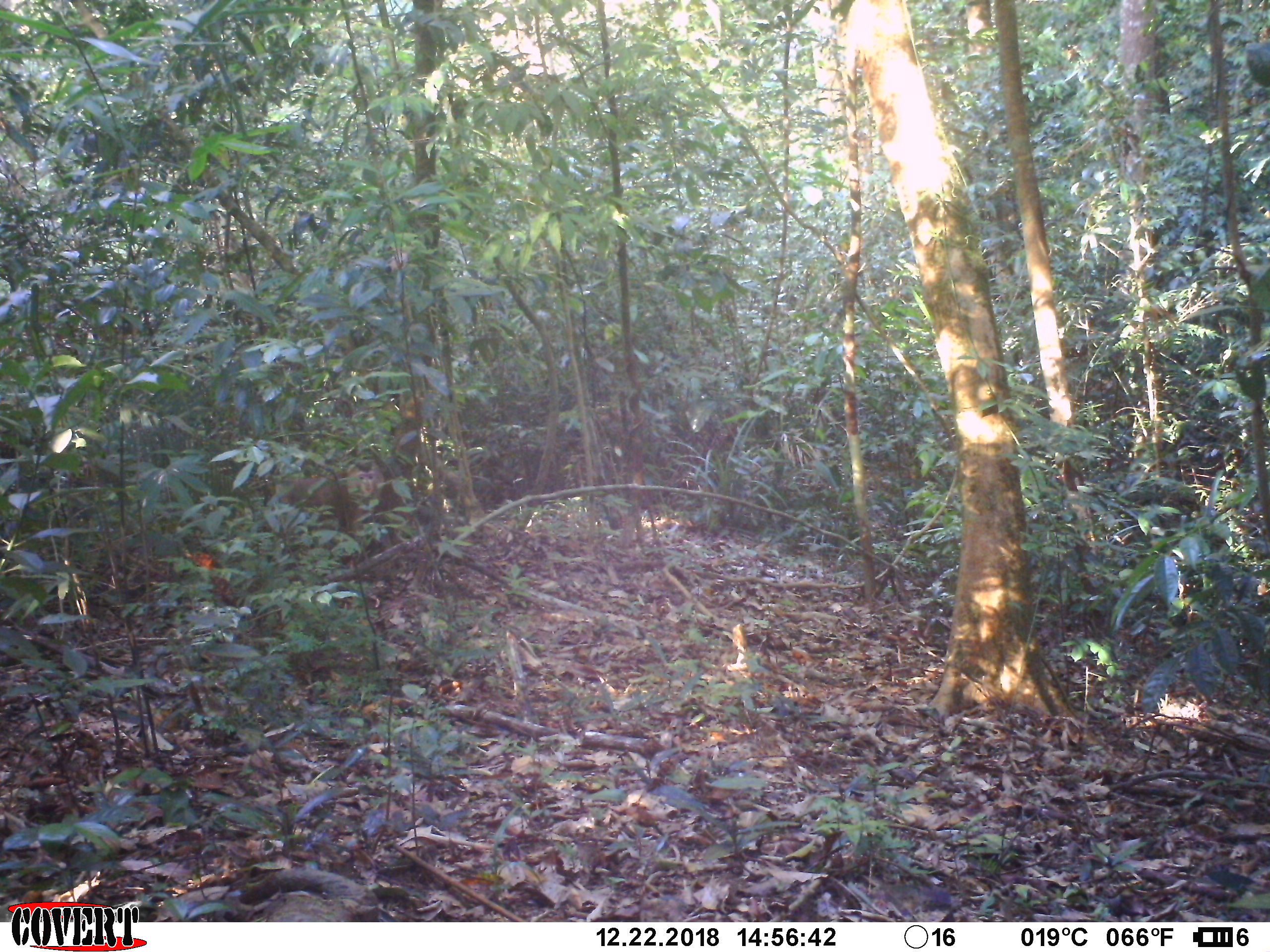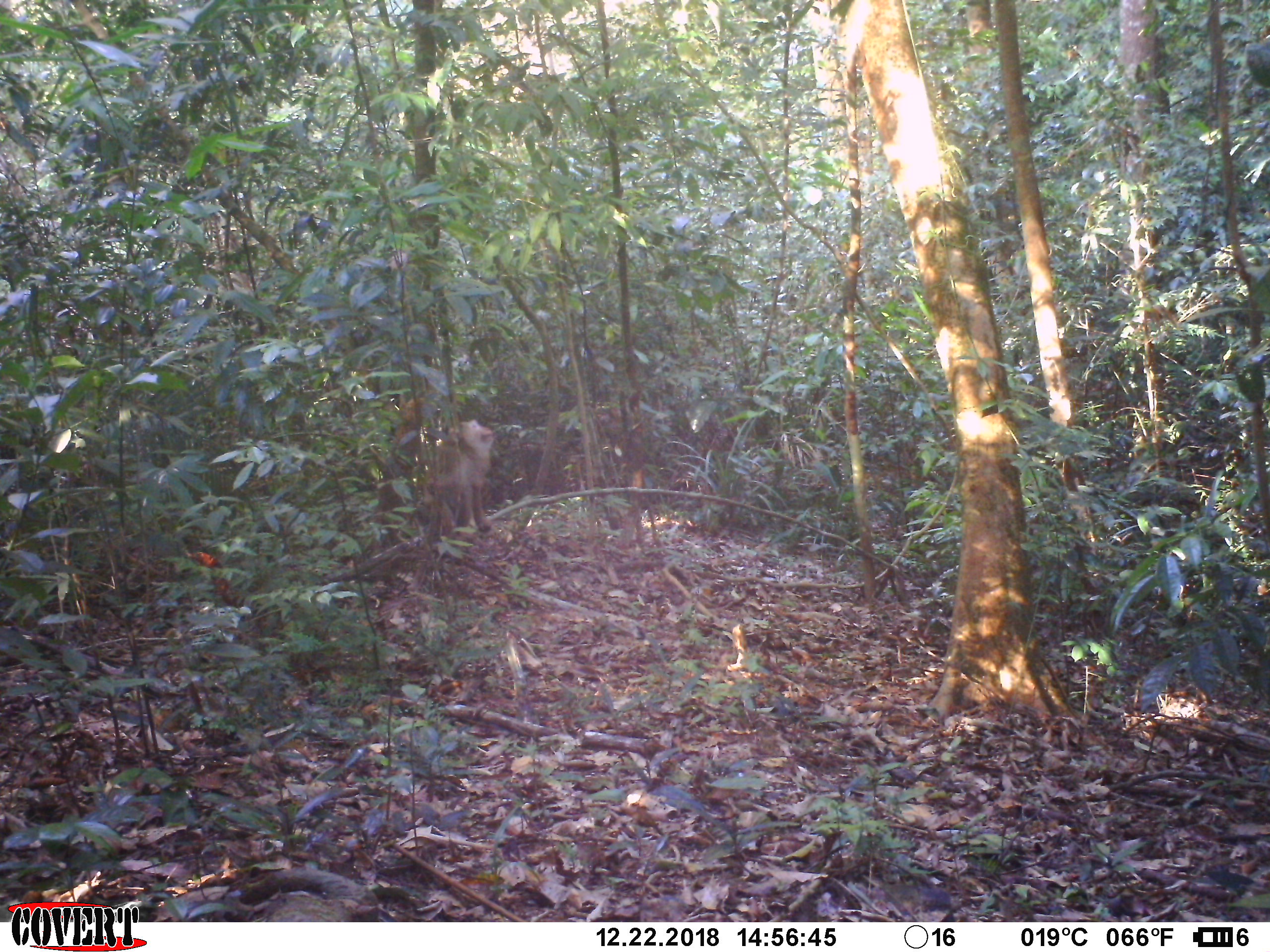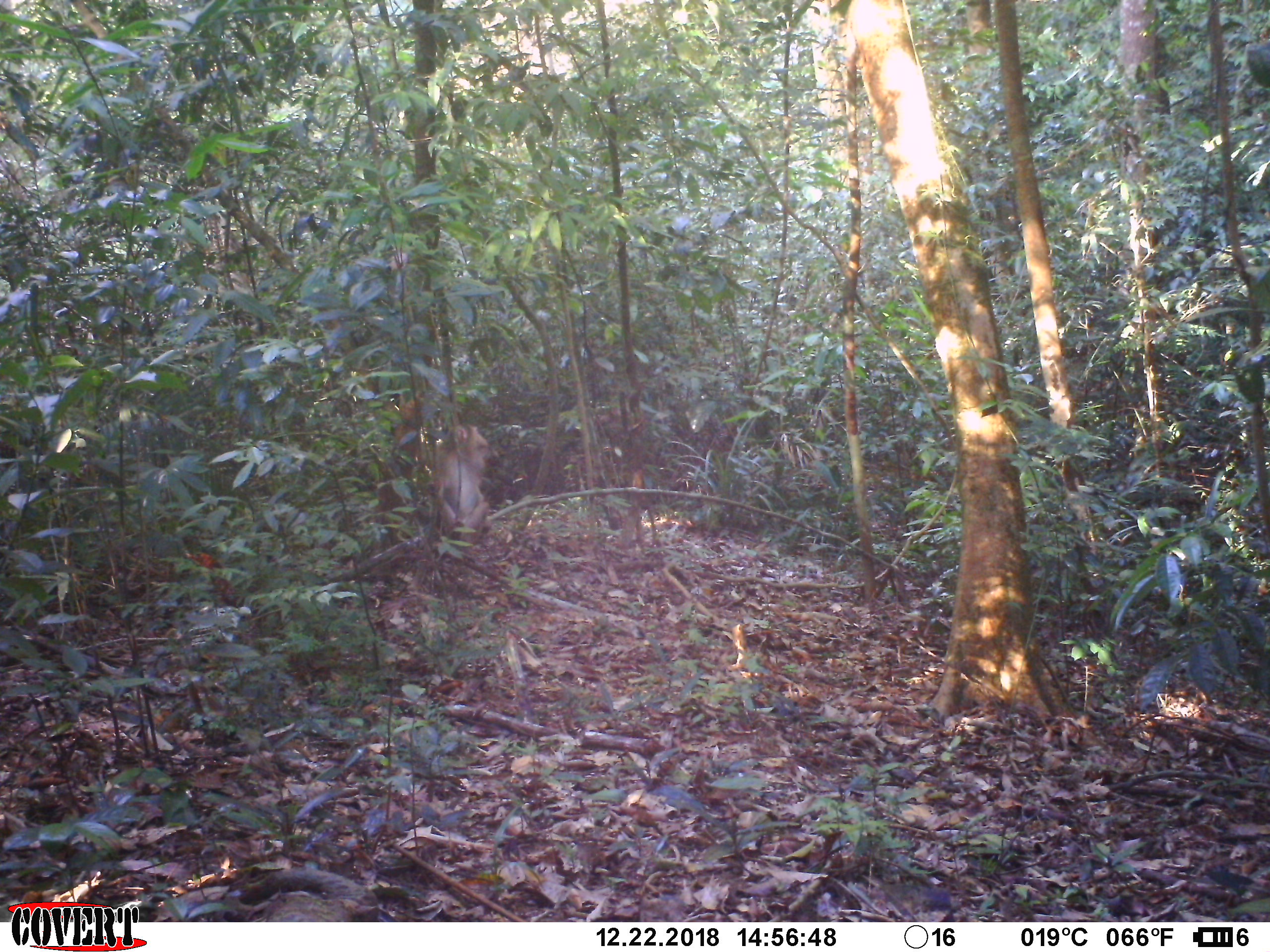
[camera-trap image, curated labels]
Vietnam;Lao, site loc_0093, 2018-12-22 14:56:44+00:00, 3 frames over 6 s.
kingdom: Animalia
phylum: Chordata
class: Mammalia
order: Primates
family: Cercopithecidae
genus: Macaca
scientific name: Macaca nemestrina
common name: pig-tailed macaque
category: pig tailed macaque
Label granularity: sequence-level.